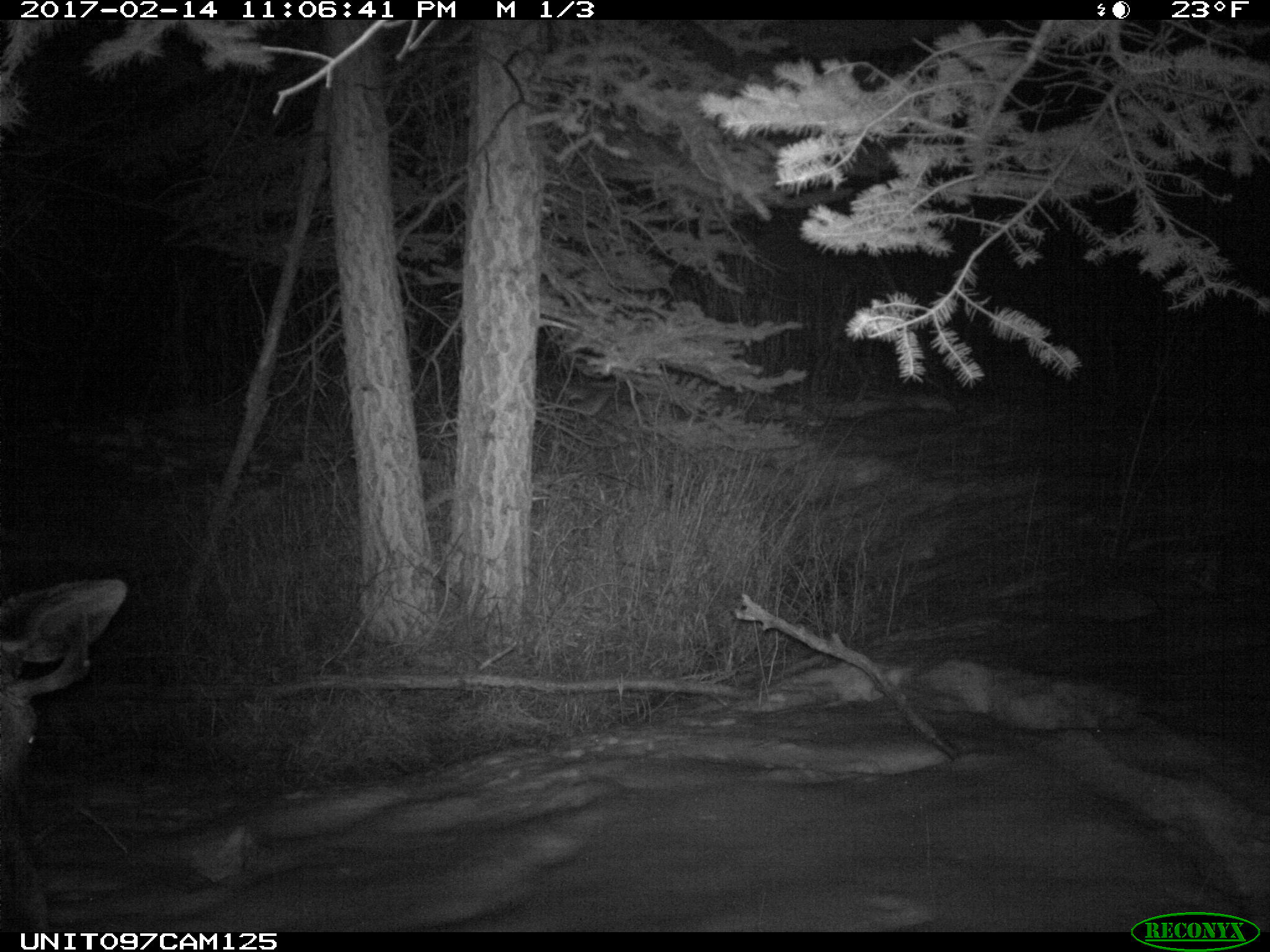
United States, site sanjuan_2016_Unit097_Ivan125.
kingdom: Animalia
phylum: Chordata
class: Mammalia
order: Artiodactyla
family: Cervidae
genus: Alces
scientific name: Alces alces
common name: moose